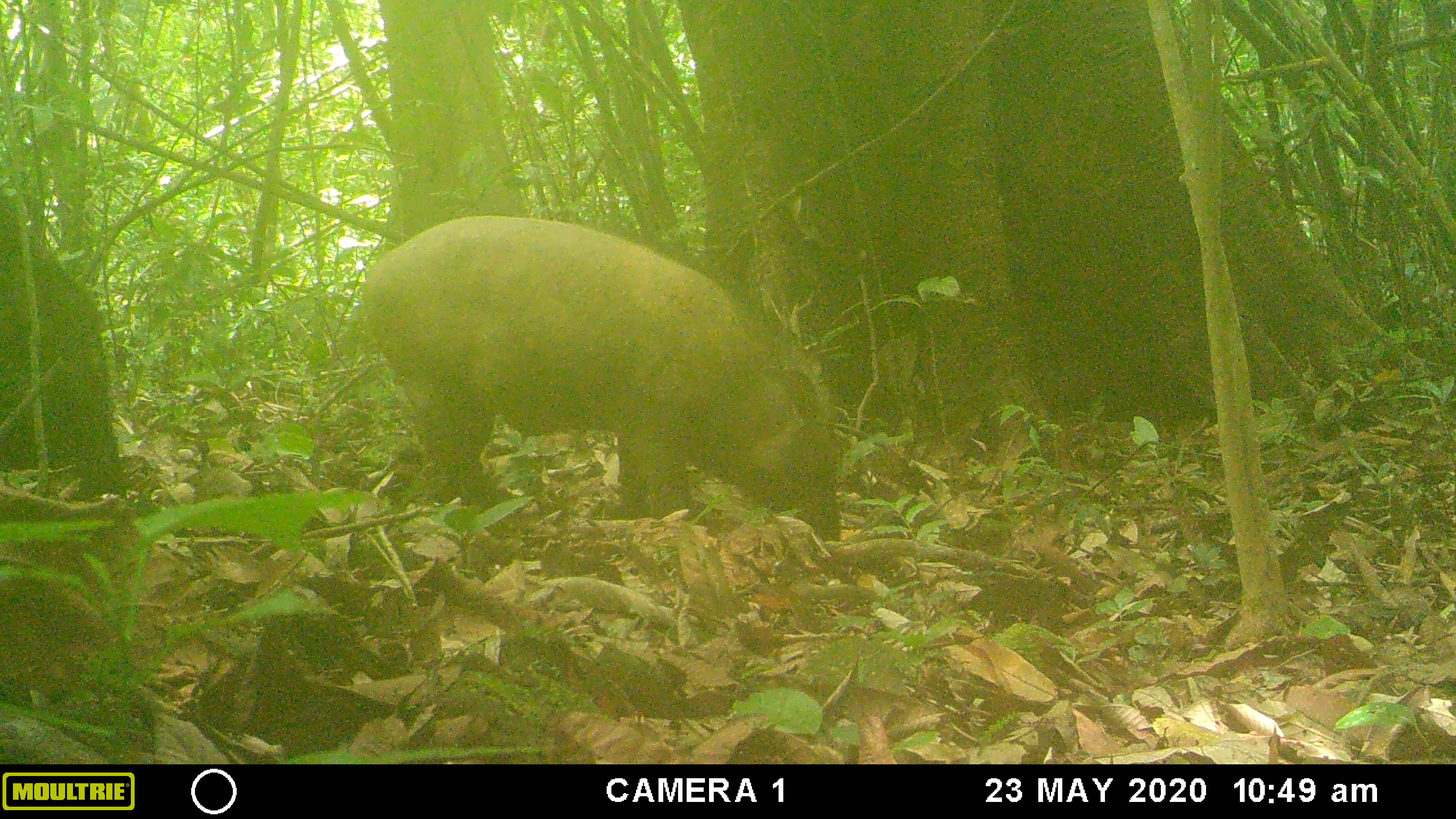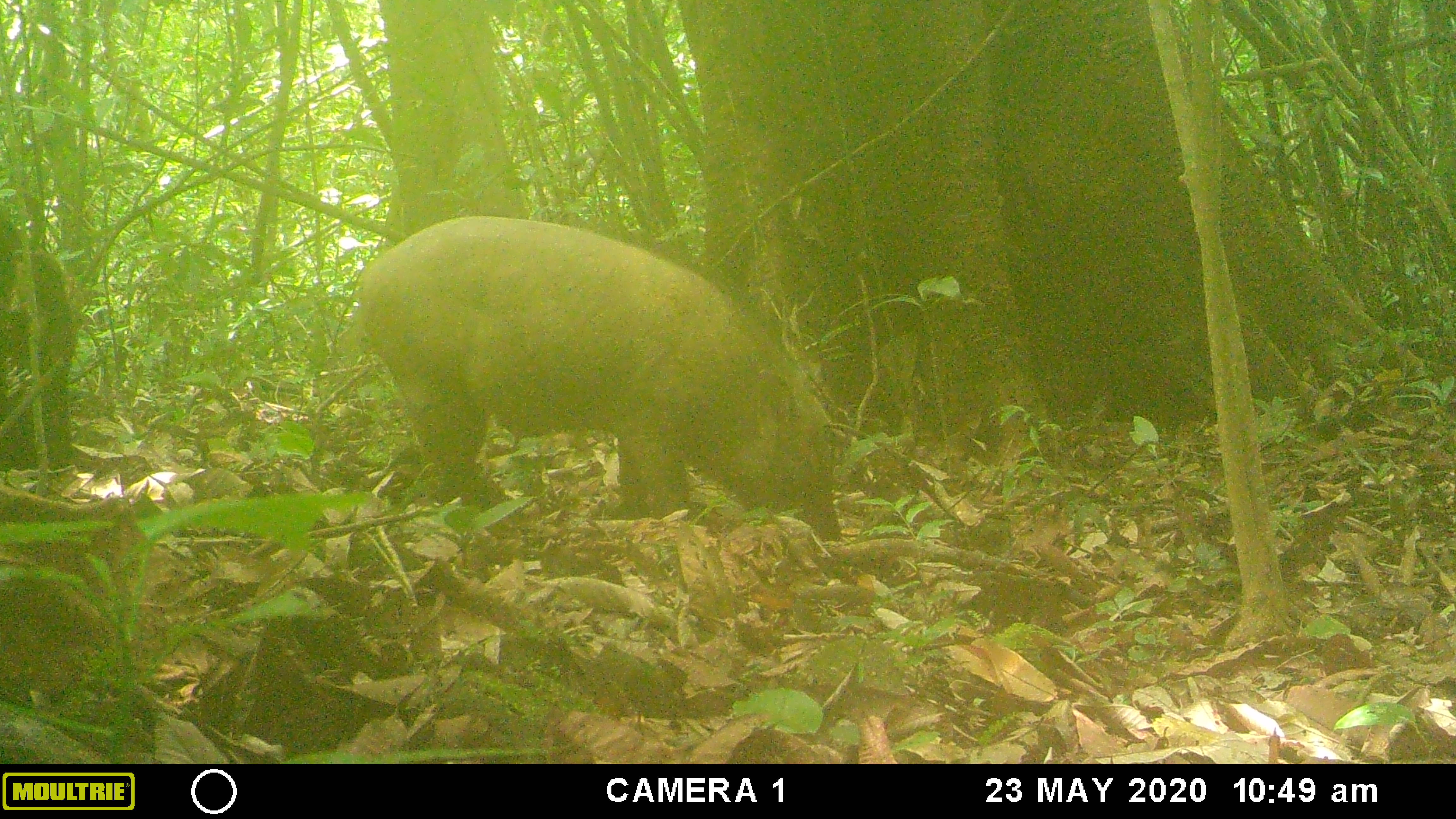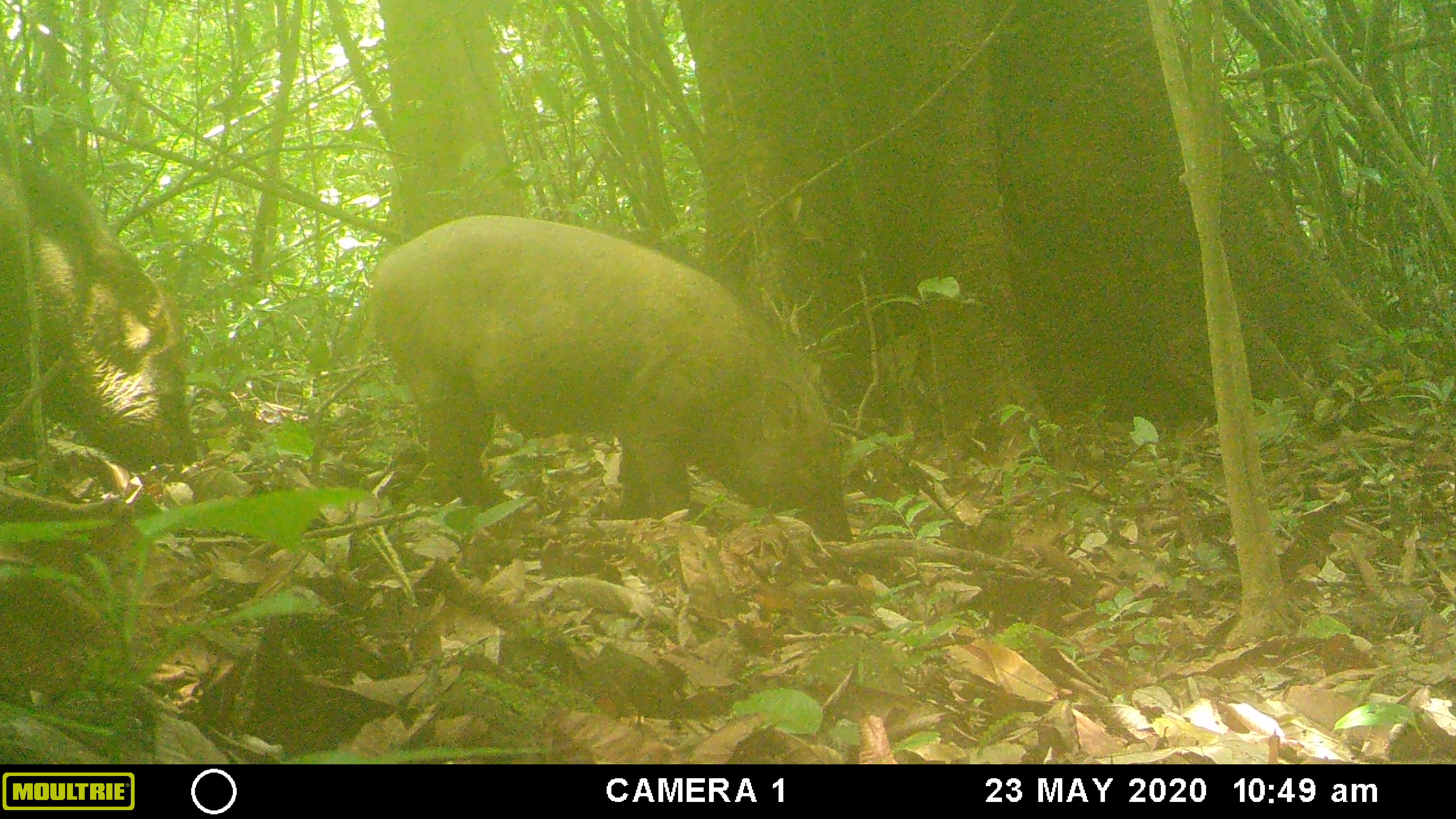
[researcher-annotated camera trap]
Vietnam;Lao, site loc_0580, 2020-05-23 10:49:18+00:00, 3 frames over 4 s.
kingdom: Animalia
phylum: Chordata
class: Mammalia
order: Artiodactyla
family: Suidae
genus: Sus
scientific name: Sus scrofa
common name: eurasian wild pig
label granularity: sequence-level